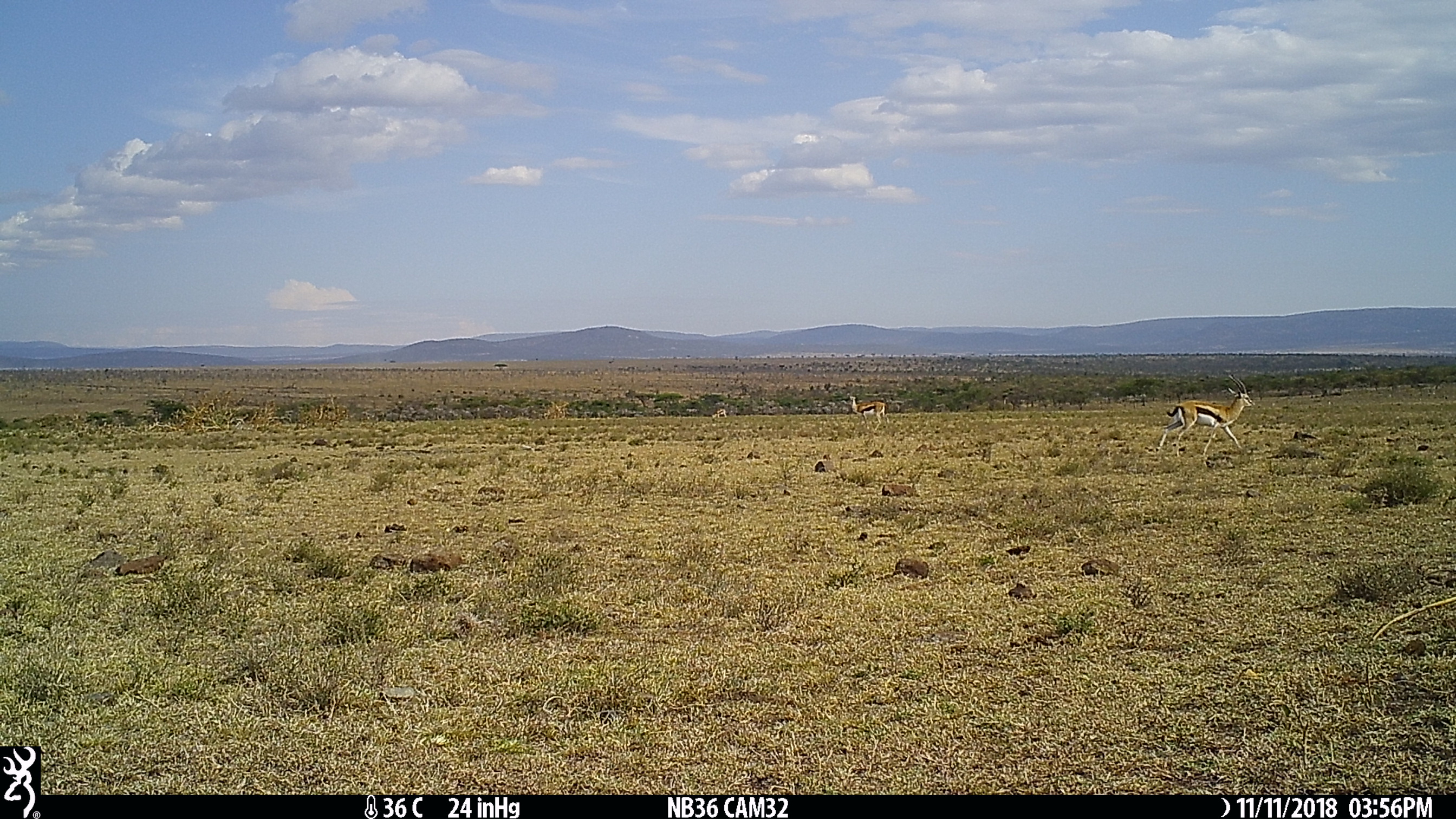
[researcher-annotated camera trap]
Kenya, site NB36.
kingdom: Animalia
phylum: Chordata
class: Mammalia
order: Artiodactyla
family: Bovidae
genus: Eudorcas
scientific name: Eudorcas thomsonii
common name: thomon's gazelle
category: gazelle thomsons